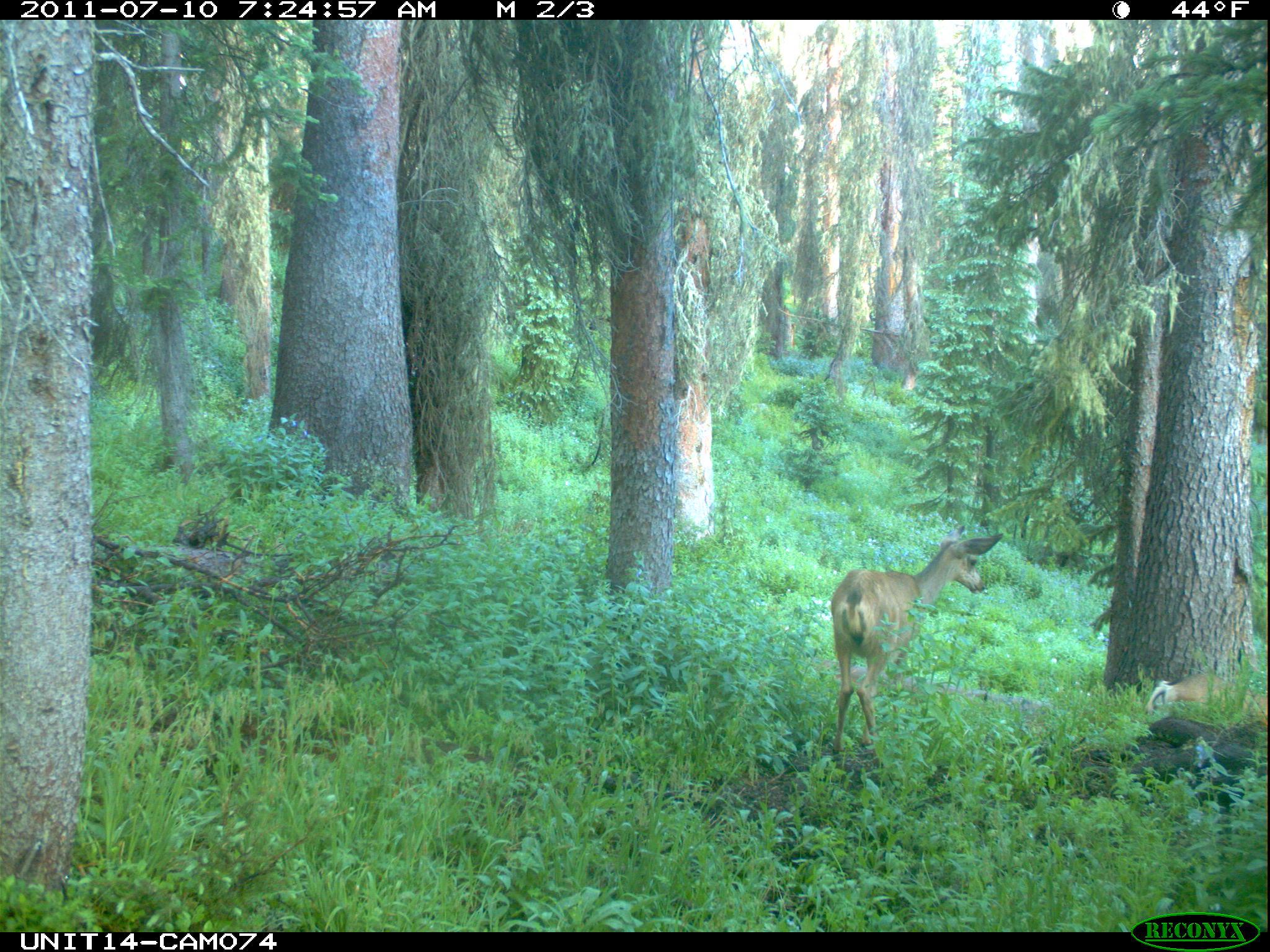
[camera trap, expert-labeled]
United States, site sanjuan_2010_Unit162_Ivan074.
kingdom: Animalia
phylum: Chordata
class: Mammalia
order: Artiodactyla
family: Cervidae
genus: Odocoileus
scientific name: Odocoileus hemionus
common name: mule deer